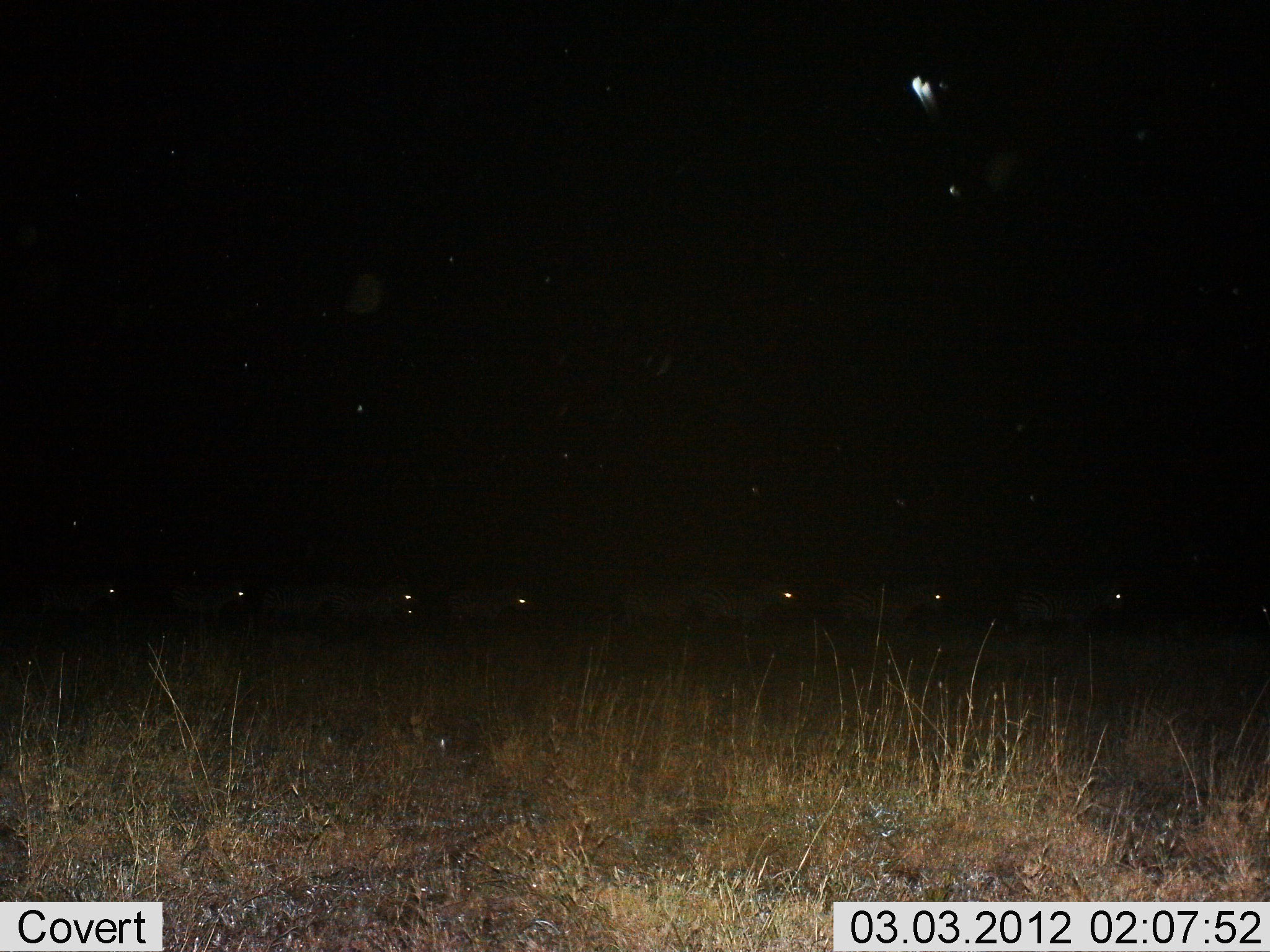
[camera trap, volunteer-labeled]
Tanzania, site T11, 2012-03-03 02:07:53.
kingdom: Animalia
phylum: Chordata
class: Mammalia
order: Perissodactyla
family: Equidae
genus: Equus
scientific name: Equus quagga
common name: plains zebra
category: zebra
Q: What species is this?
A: Zebra (plains zebra) (Equus quagga).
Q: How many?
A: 8.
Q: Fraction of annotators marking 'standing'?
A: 21%.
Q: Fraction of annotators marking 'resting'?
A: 0%.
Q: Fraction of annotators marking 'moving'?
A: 84%.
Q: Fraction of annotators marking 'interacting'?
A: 0%.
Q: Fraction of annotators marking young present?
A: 0%.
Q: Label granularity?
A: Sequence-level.